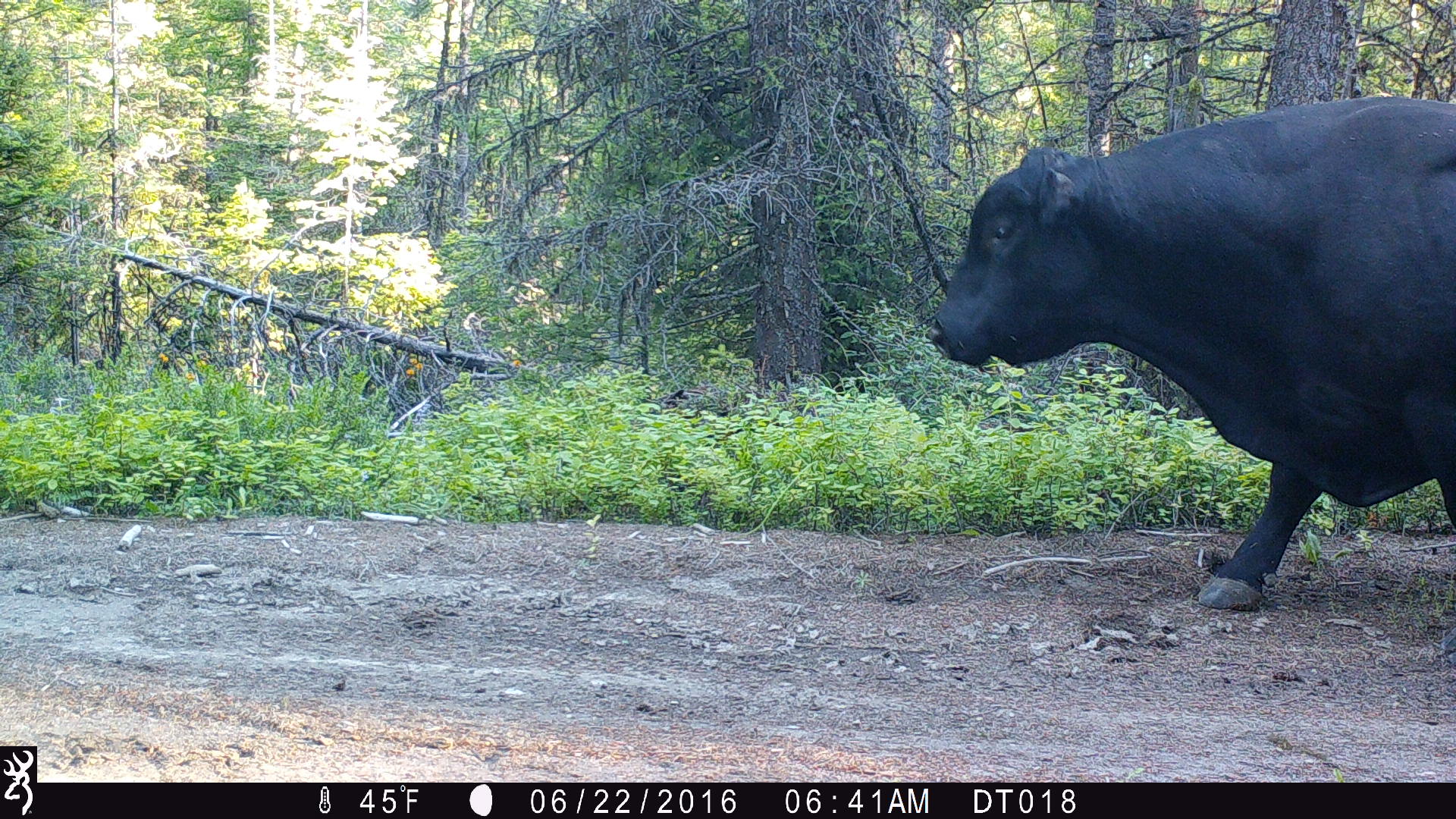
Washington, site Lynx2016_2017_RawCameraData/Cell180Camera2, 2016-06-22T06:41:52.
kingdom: Animalia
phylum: Chordata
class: Mammalia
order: Artiodactyla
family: Bovidae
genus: Bos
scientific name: Bos taurus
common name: domestic cattle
Domestic cattle (Bos taurus). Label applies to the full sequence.